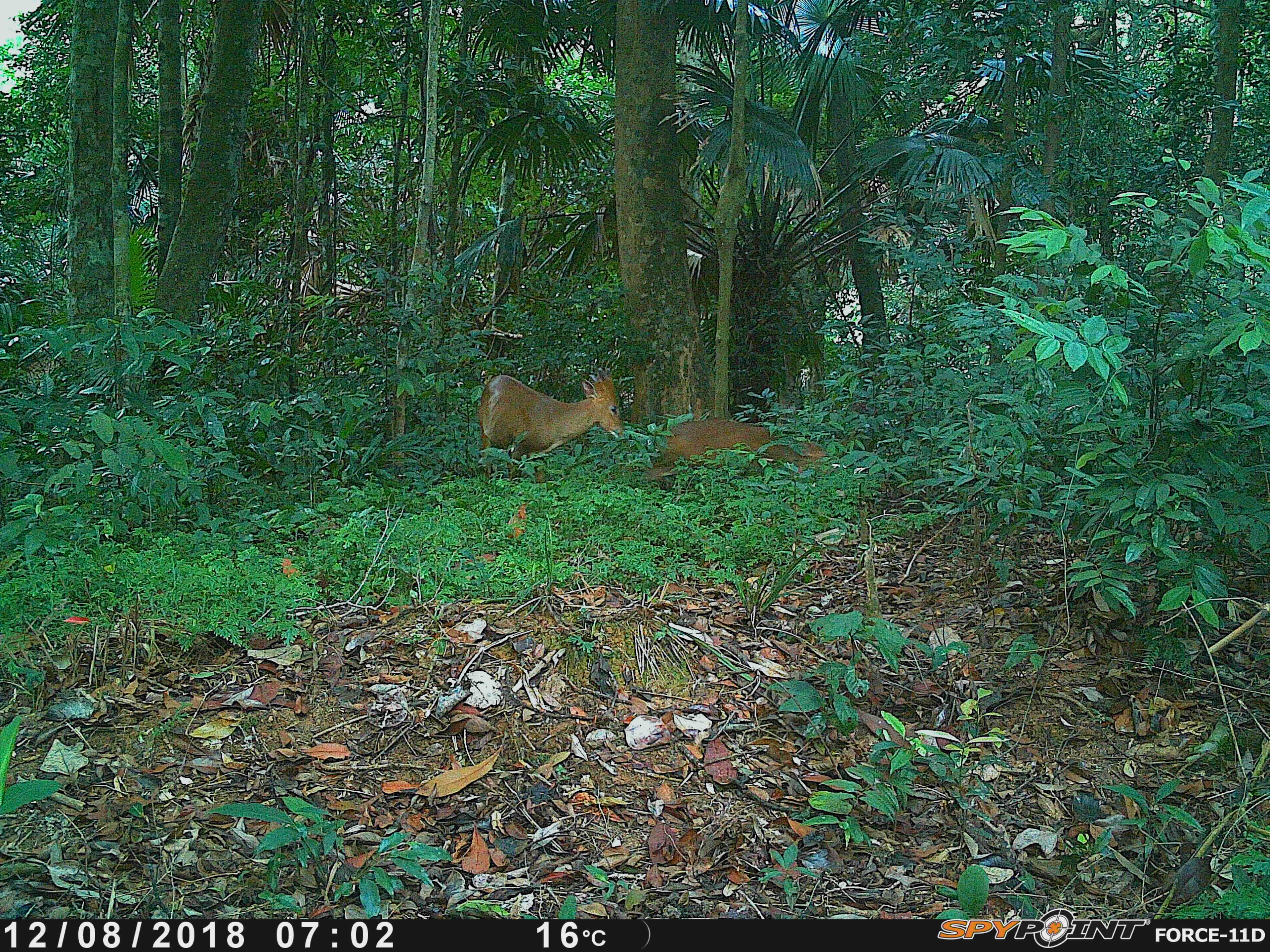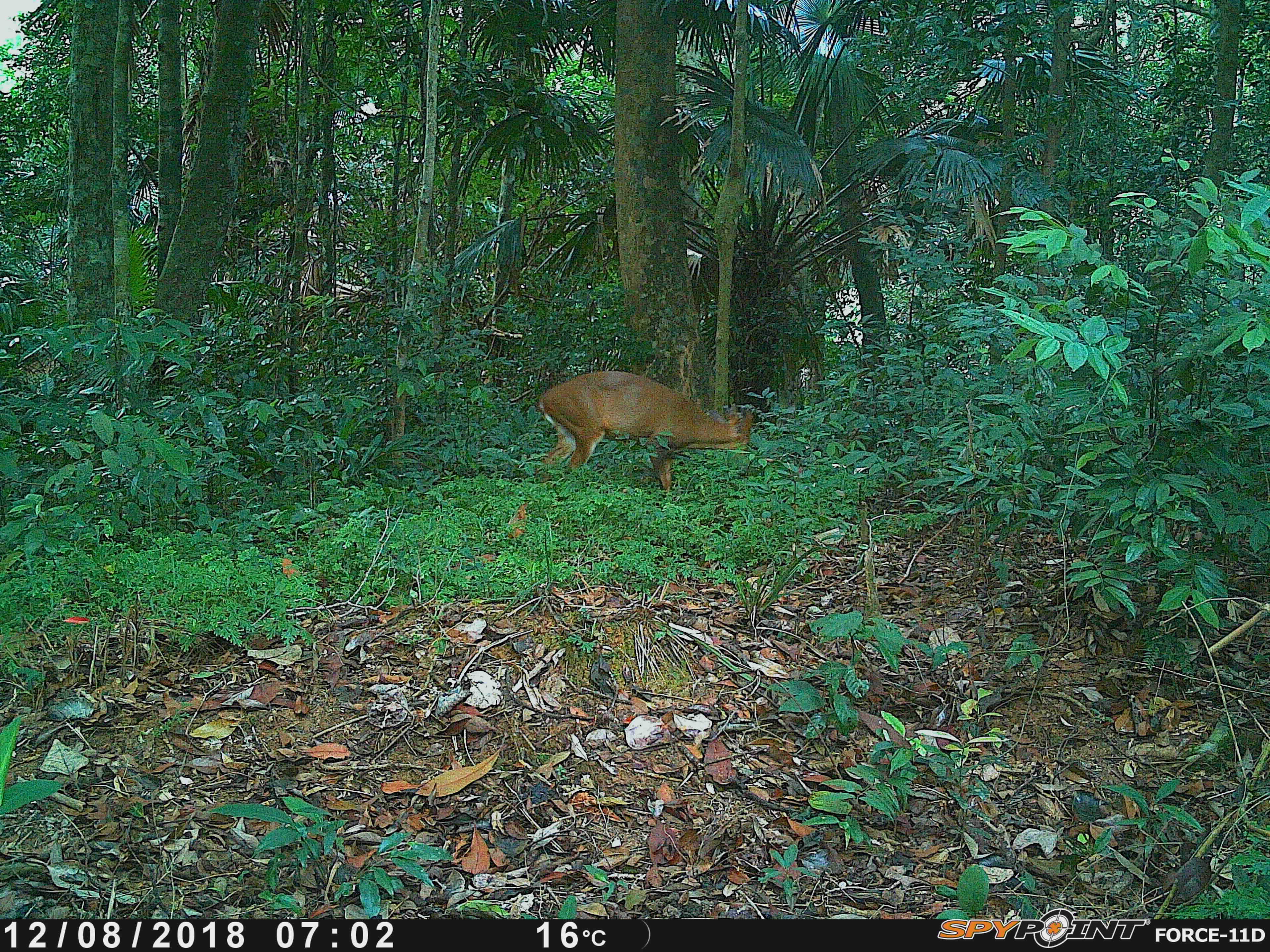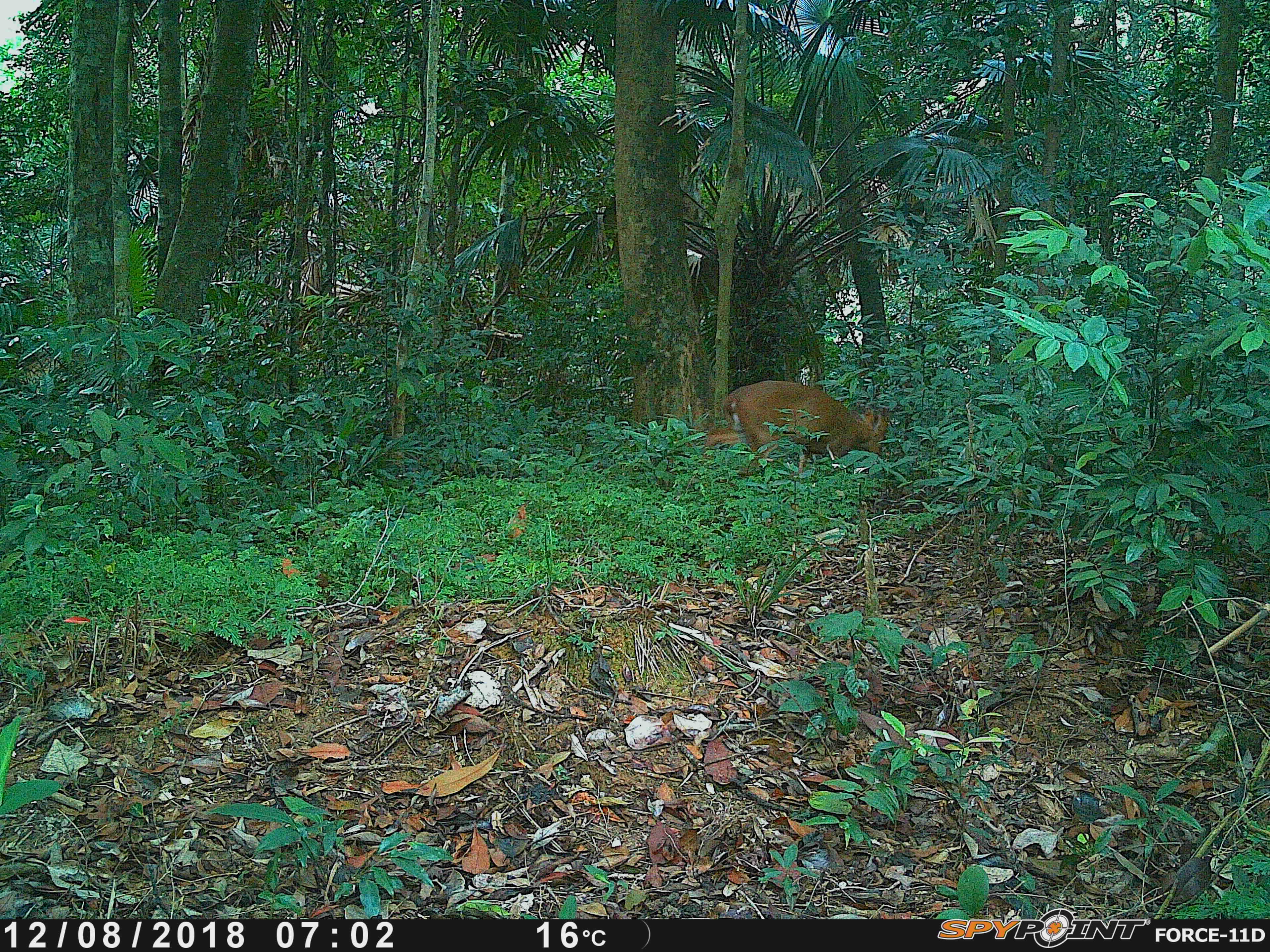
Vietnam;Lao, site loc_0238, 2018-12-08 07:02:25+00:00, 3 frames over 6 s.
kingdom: Animalia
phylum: Chordata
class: Mammalia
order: Artiodactyla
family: Cervidae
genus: Muntiacus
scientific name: Muntiacus vuquangensis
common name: large-antlered muntjac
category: large antlered muntjac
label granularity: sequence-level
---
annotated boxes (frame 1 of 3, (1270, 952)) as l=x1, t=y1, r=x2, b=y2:
large antlered muntjac: l=477, t=371, r=624, b=483; l=642, t=418, r=831, b=482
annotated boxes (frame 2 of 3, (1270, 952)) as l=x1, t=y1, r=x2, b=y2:
large antlered muntjac: l=535, t=369, r=753, b=493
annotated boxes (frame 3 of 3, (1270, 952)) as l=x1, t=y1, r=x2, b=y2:
large antlered muntjac: l=702, t=379, r=889, b=479